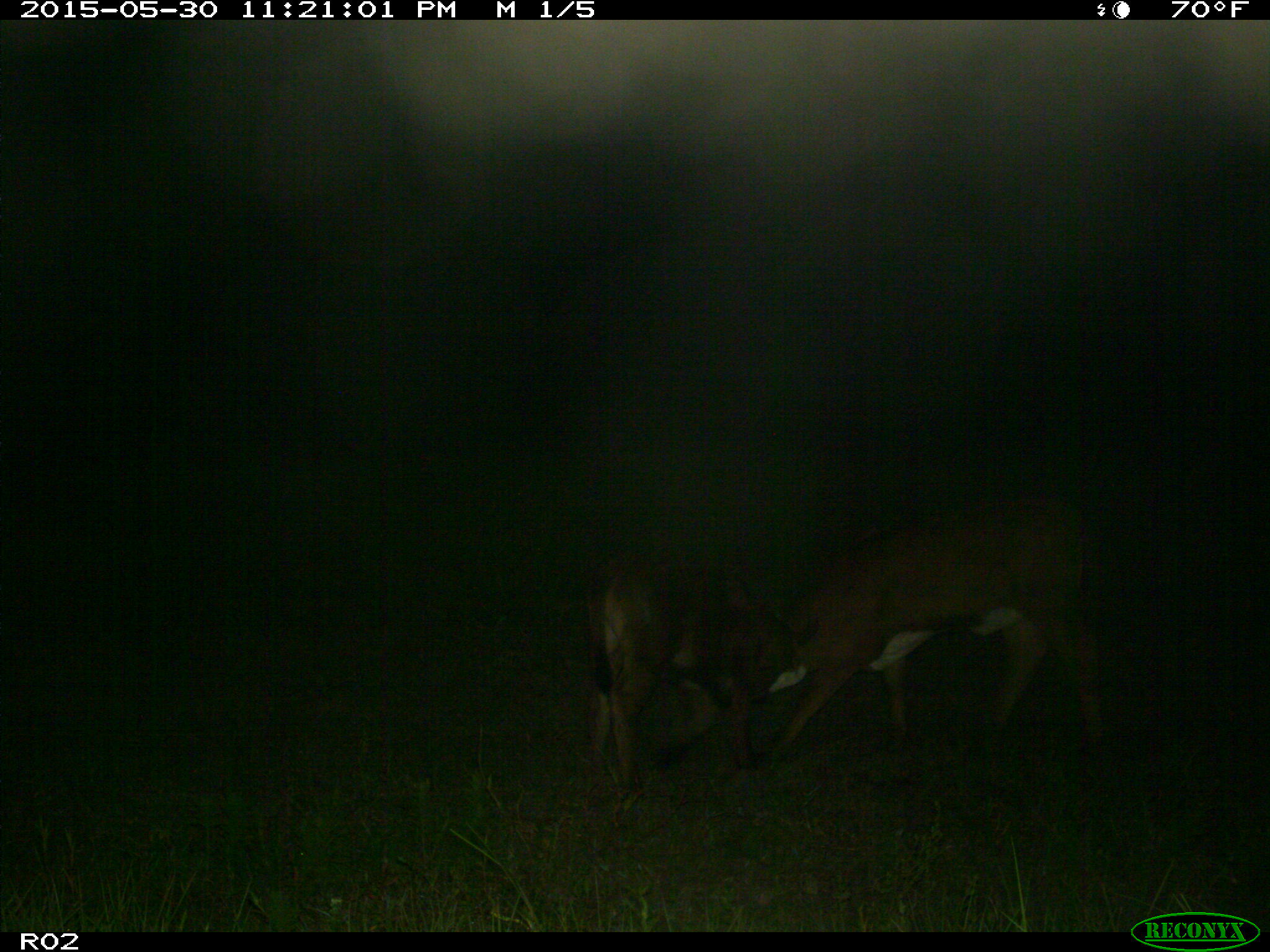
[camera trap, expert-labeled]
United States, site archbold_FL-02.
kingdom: Animalia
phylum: Chordata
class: Mammalia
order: Artiodactyla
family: Bovidae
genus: Bos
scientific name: Bos taurus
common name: domestic cow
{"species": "Bos taurus (domestic cow)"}